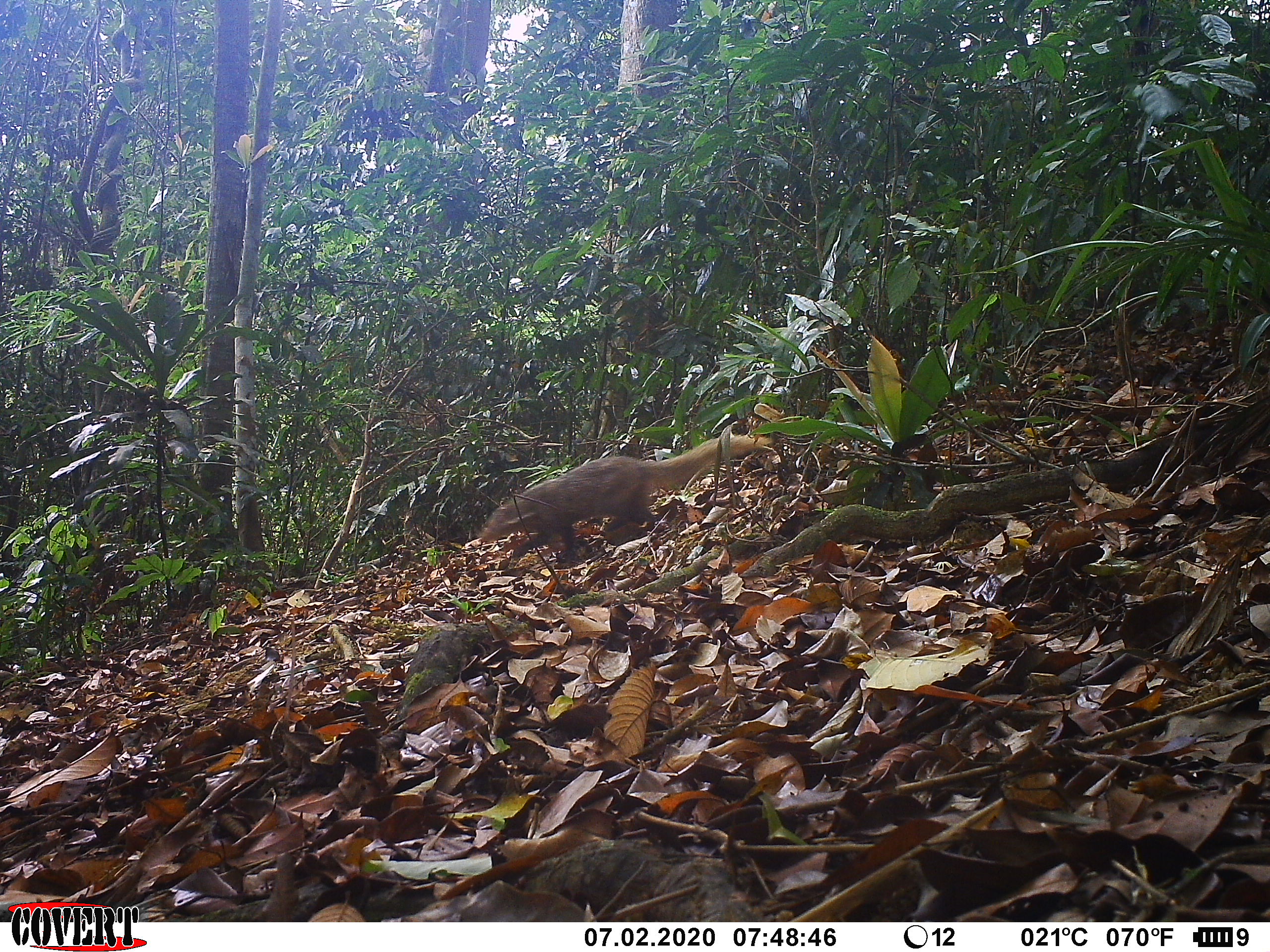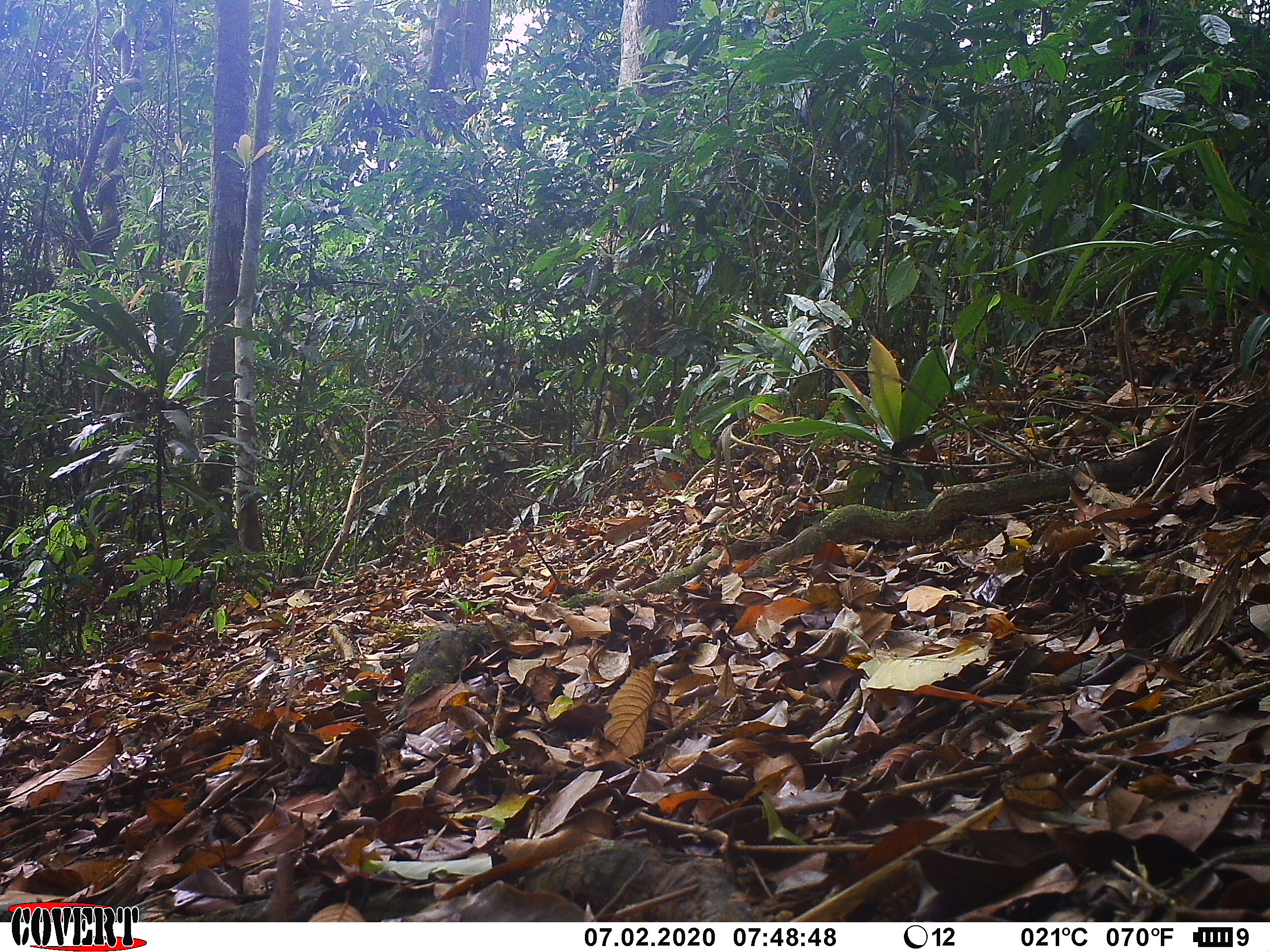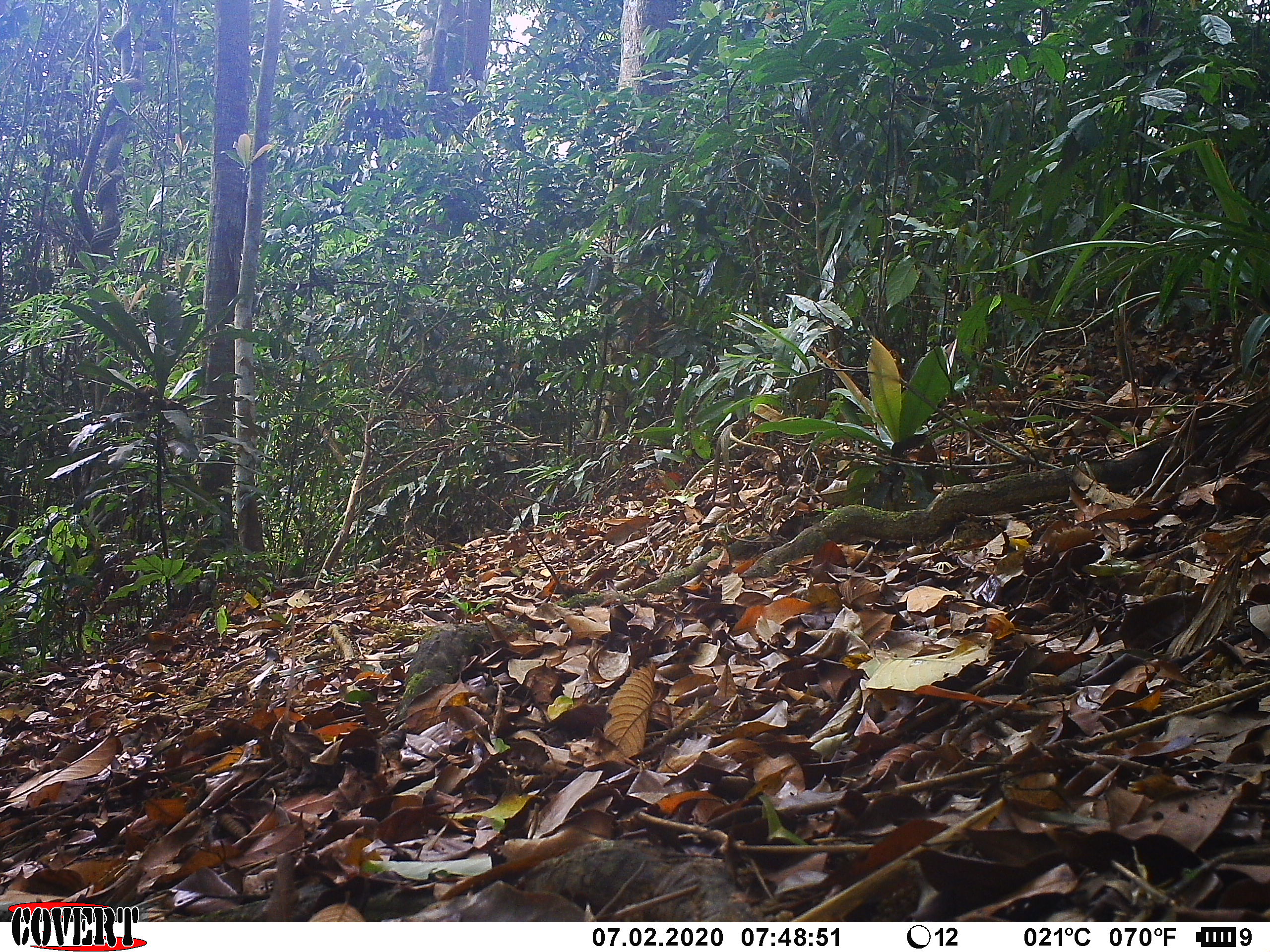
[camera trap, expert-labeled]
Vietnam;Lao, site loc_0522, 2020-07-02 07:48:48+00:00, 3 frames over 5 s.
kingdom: Animalia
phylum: Chordata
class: Mammalia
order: Carnivora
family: Herpestidae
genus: Urva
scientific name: Urva urva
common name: crab-eating mongoose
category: crab eating mongoose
Crab eating mongoose (crab-eating mongoose) (Urva urva). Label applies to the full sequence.